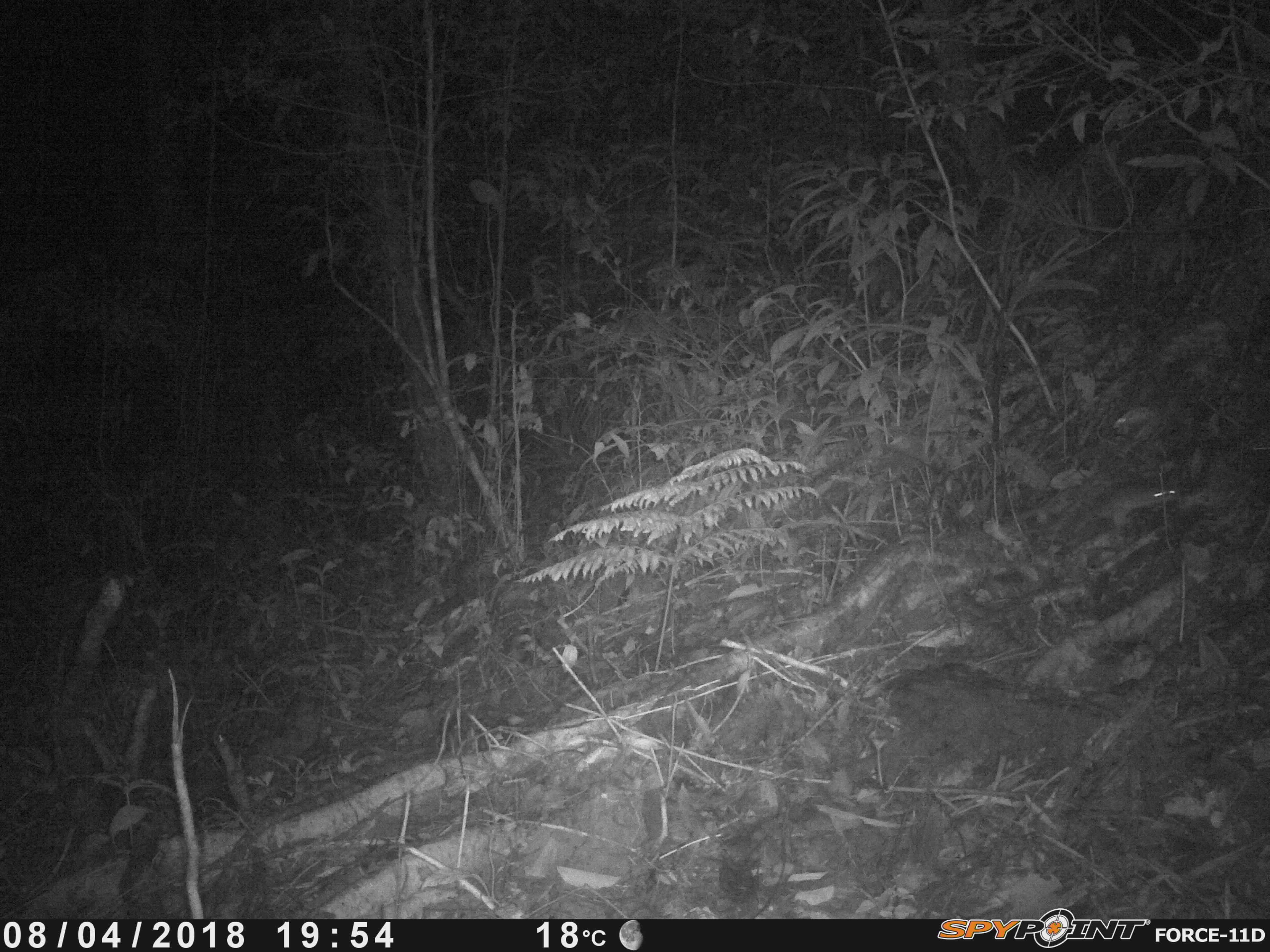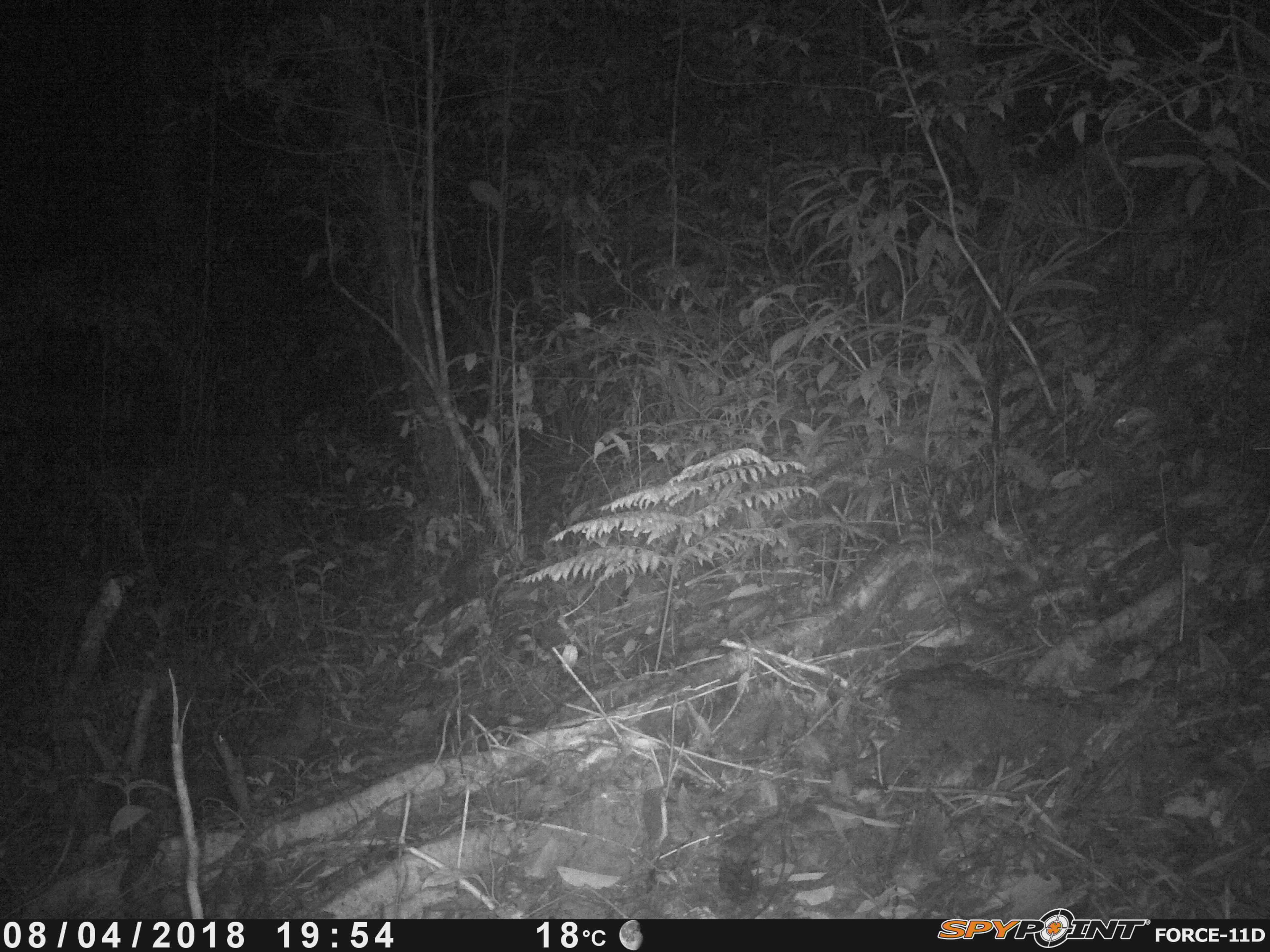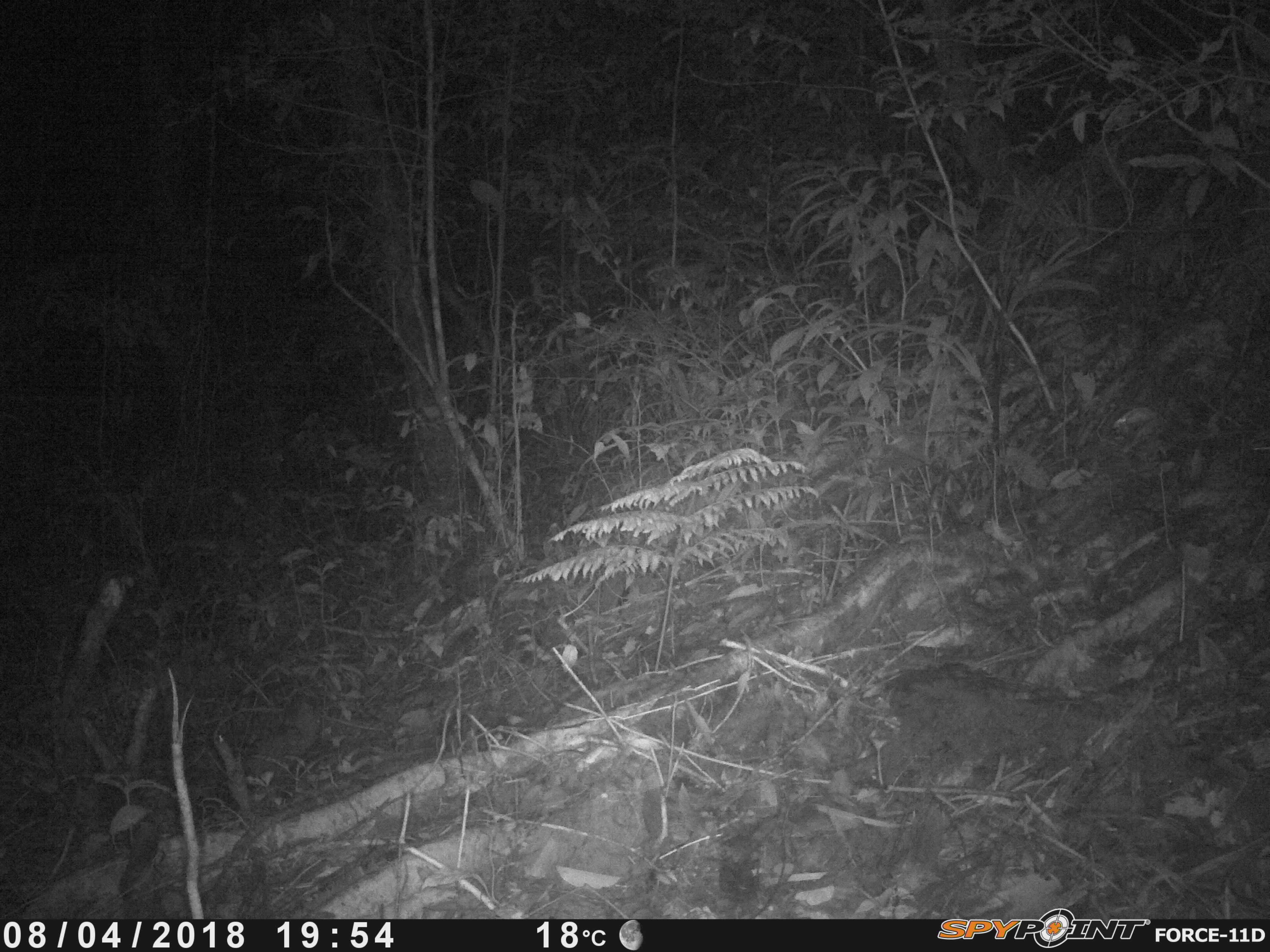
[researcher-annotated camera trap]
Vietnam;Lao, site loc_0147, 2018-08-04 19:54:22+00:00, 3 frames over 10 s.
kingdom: Animalia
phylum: Chordata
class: Mammalia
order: Rodentia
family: Muridae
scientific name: Muridae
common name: old-world mice and rats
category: unidentified murid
Unidentified murid (old-world mice and rats) (Muridae). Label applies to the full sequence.